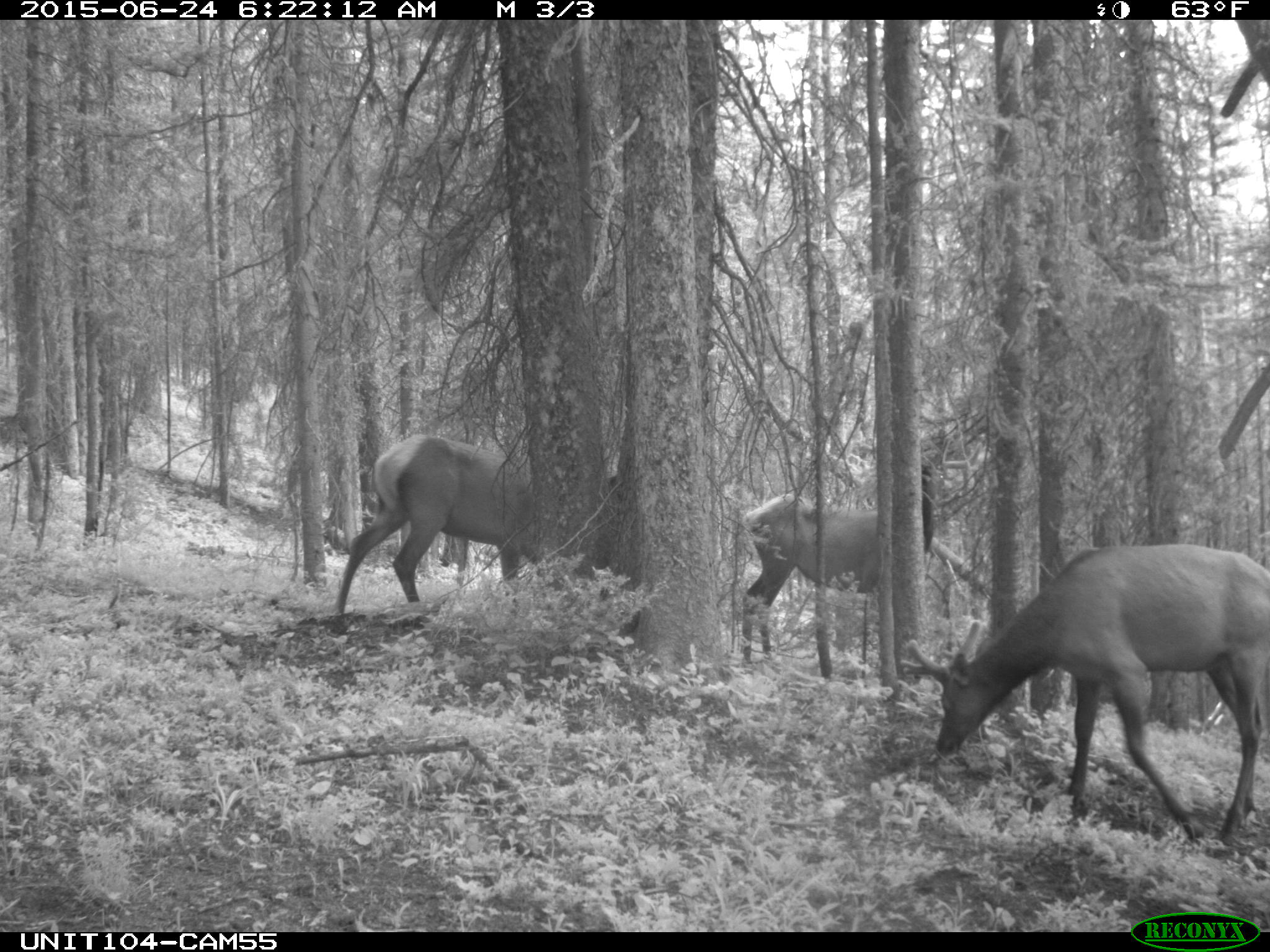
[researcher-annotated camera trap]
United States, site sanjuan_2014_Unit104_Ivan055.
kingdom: Animalia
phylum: Chordata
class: Mammalia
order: Artiodactyla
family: Cervidae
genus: Cervus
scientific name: Cervus elaphus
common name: red deer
Cervus elaphus (red deer).